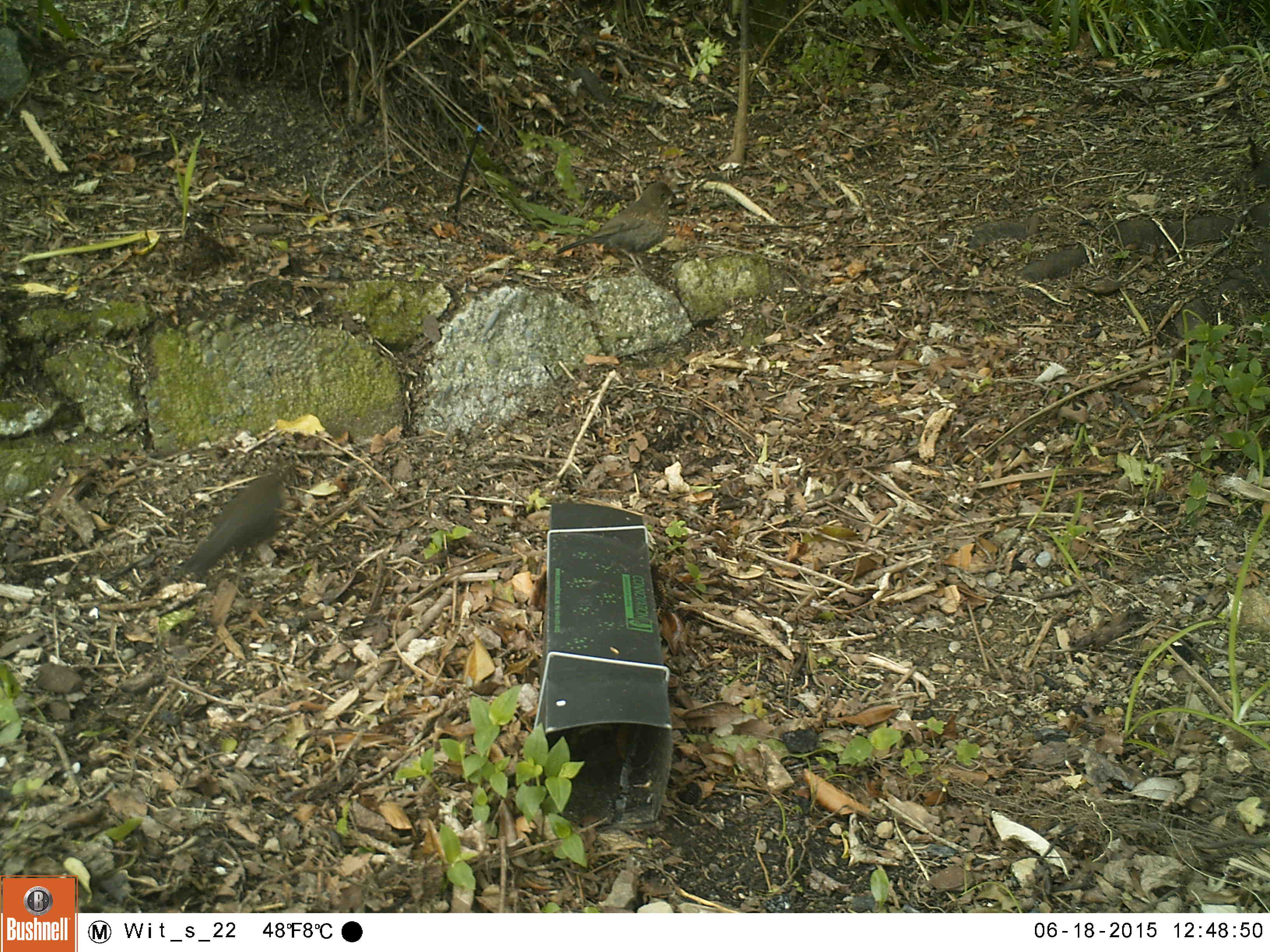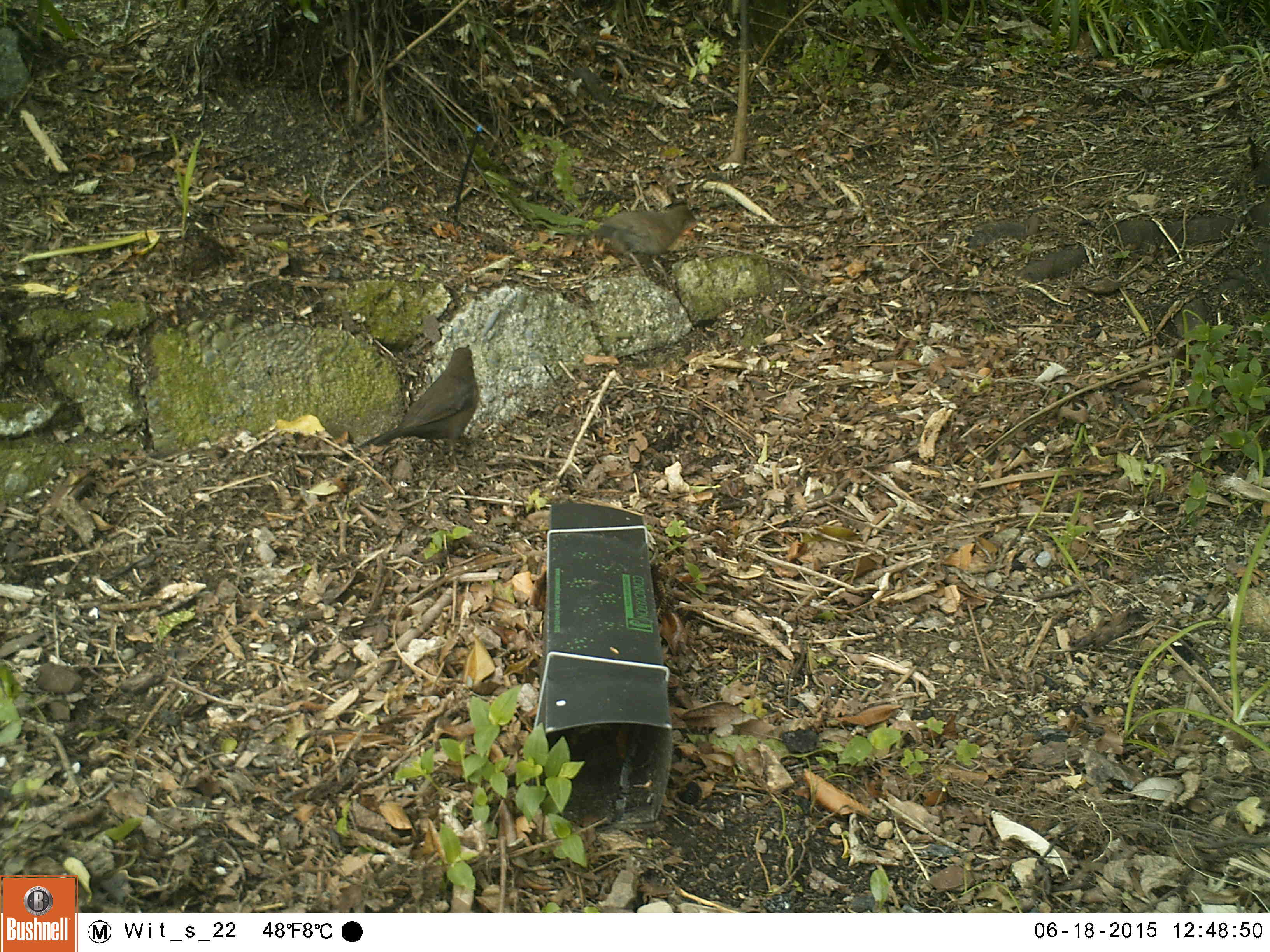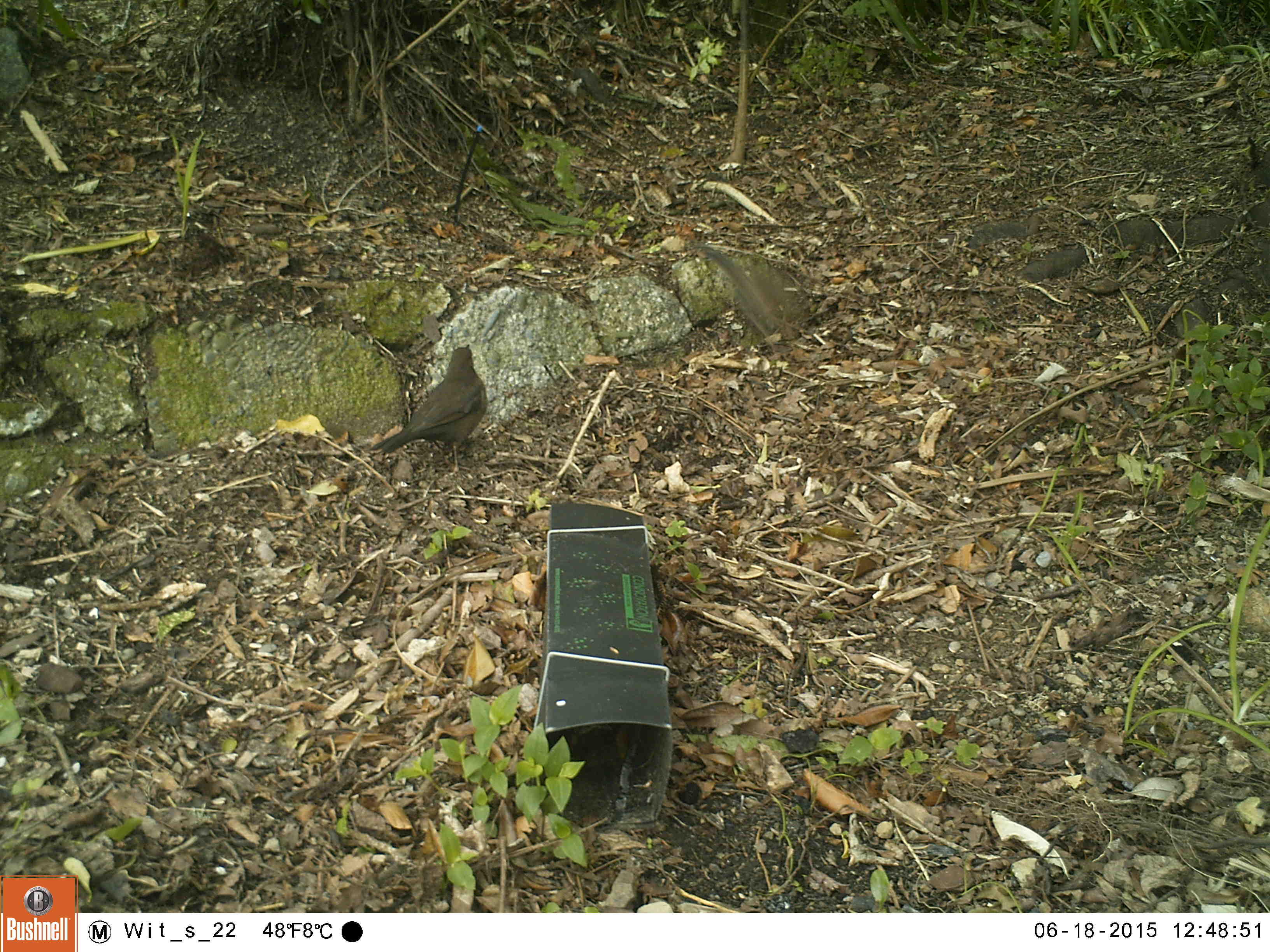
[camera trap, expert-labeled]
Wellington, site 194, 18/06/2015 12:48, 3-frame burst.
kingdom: Animalia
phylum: Chordata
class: Aves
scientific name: Aves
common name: bird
Bird (Aves).